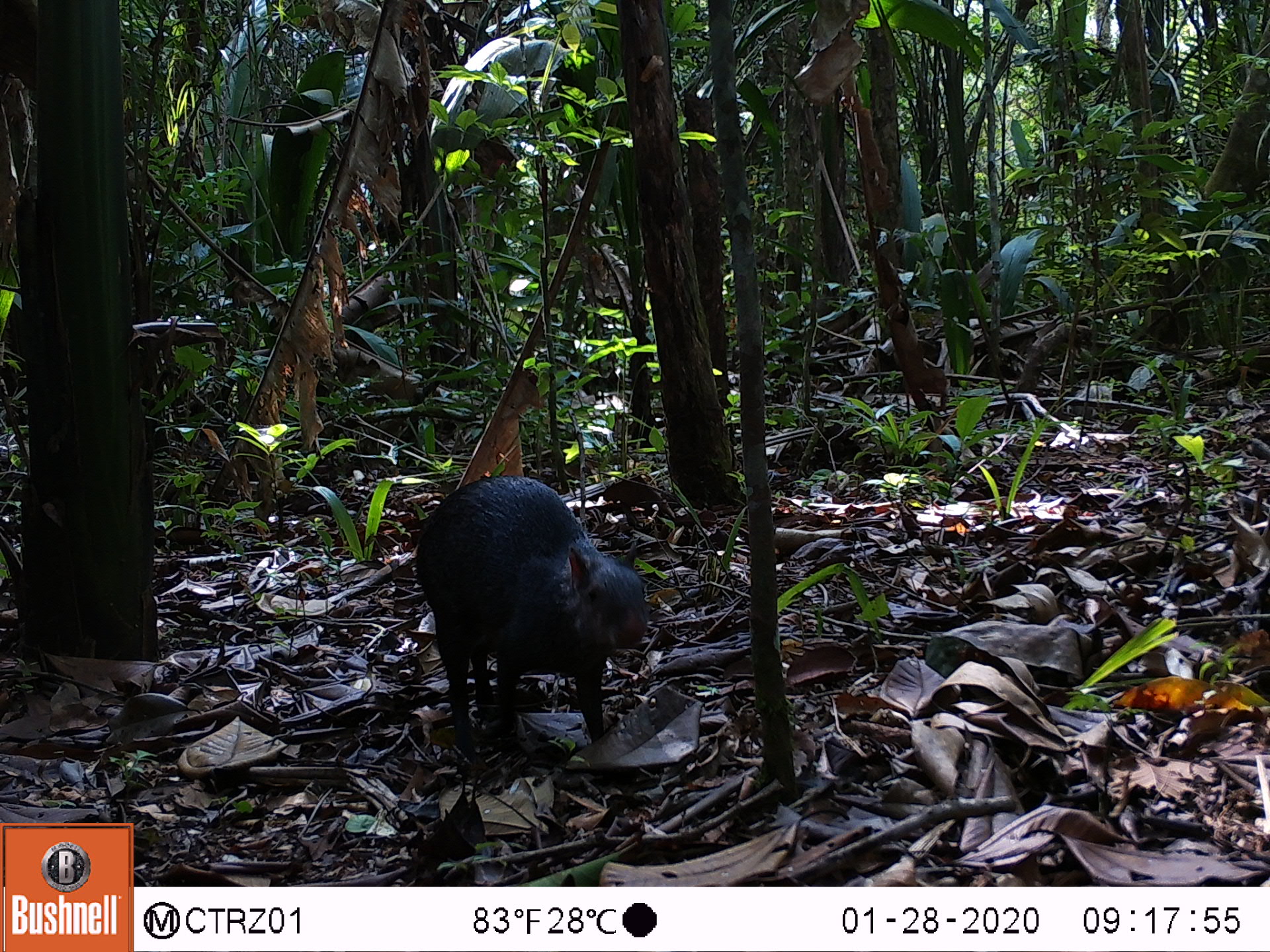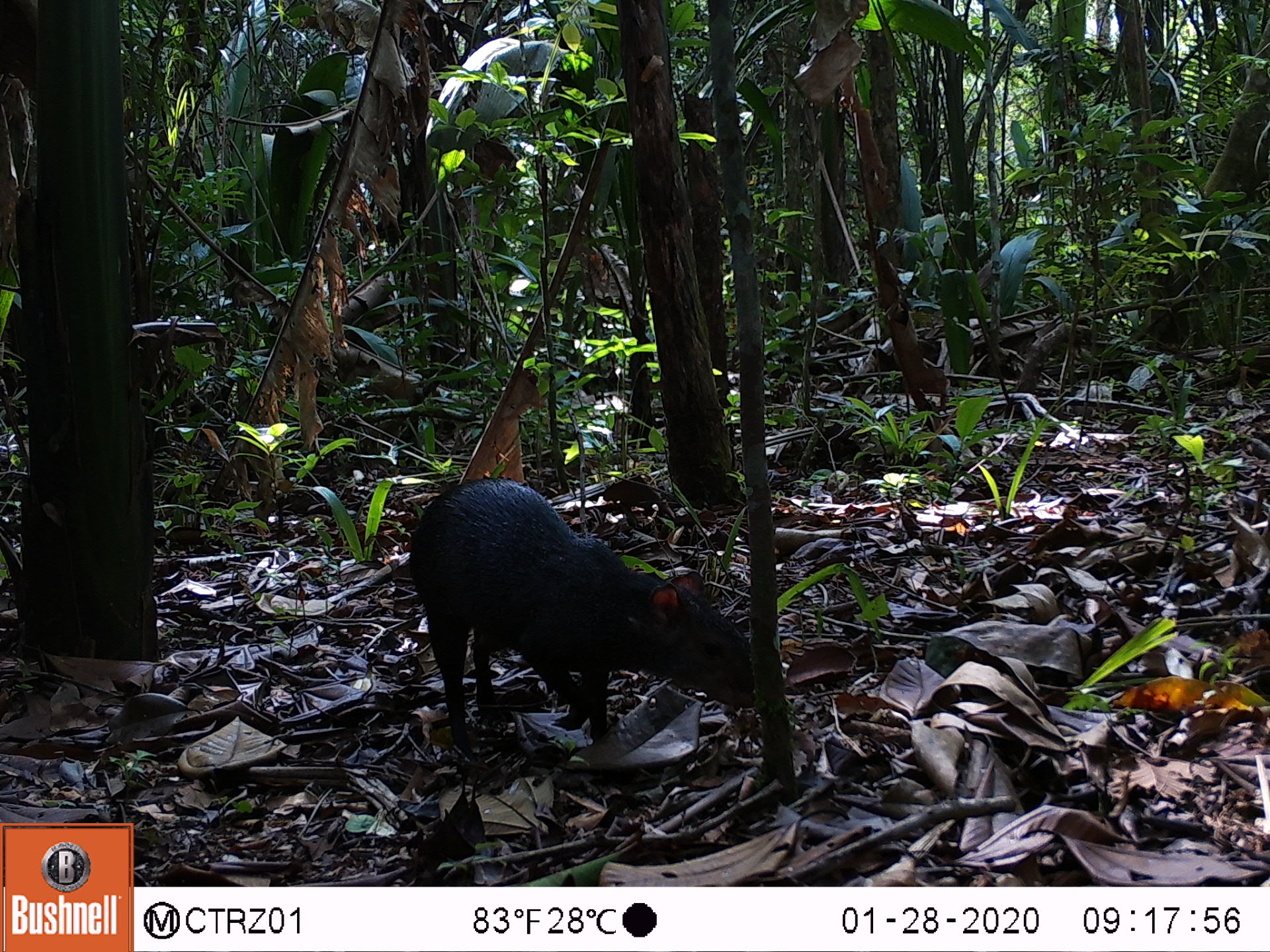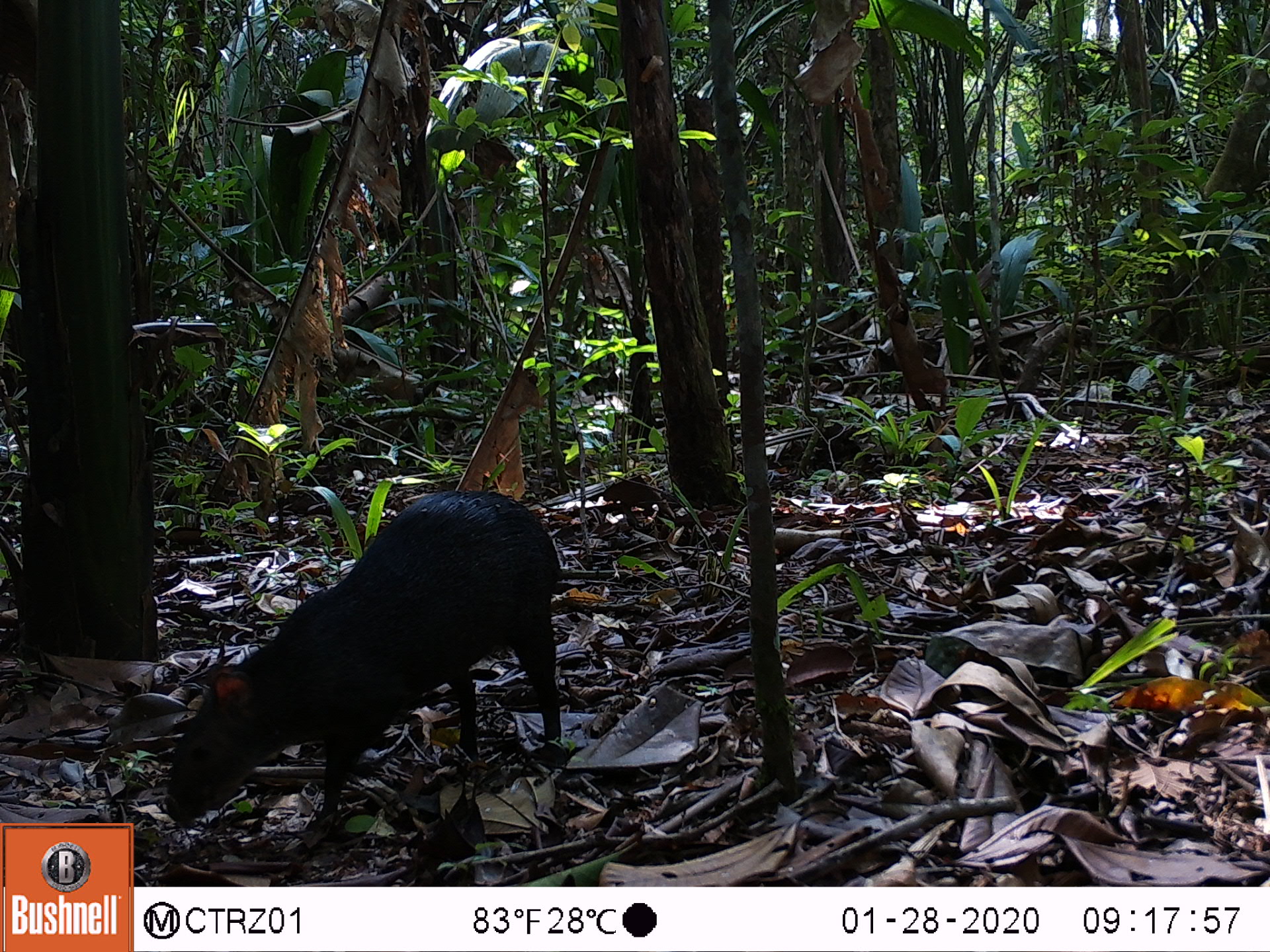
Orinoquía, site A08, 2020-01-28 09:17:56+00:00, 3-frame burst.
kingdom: Animalia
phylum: Chordata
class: Mammalia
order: Rodentia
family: Dasyproctidae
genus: Dasyprocta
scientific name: Dasyprocta fuliginosa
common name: black agouti